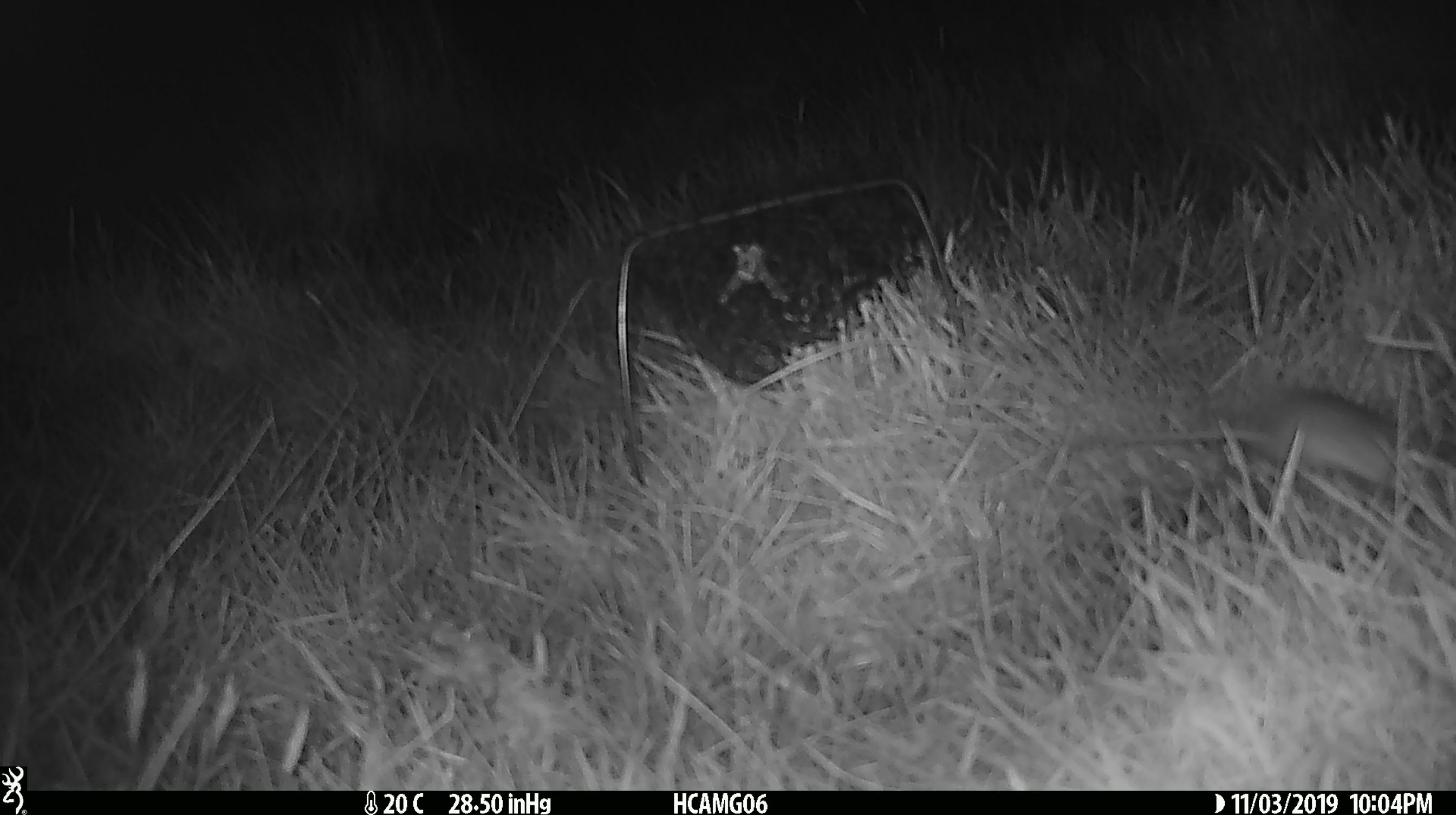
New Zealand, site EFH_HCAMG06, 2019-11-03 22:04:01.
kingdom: Animalia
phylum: Chordata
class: Mammalia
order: Rodentia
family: Muridae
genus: Mus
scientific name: Mus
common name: mouse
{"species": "mouse (Mus)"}